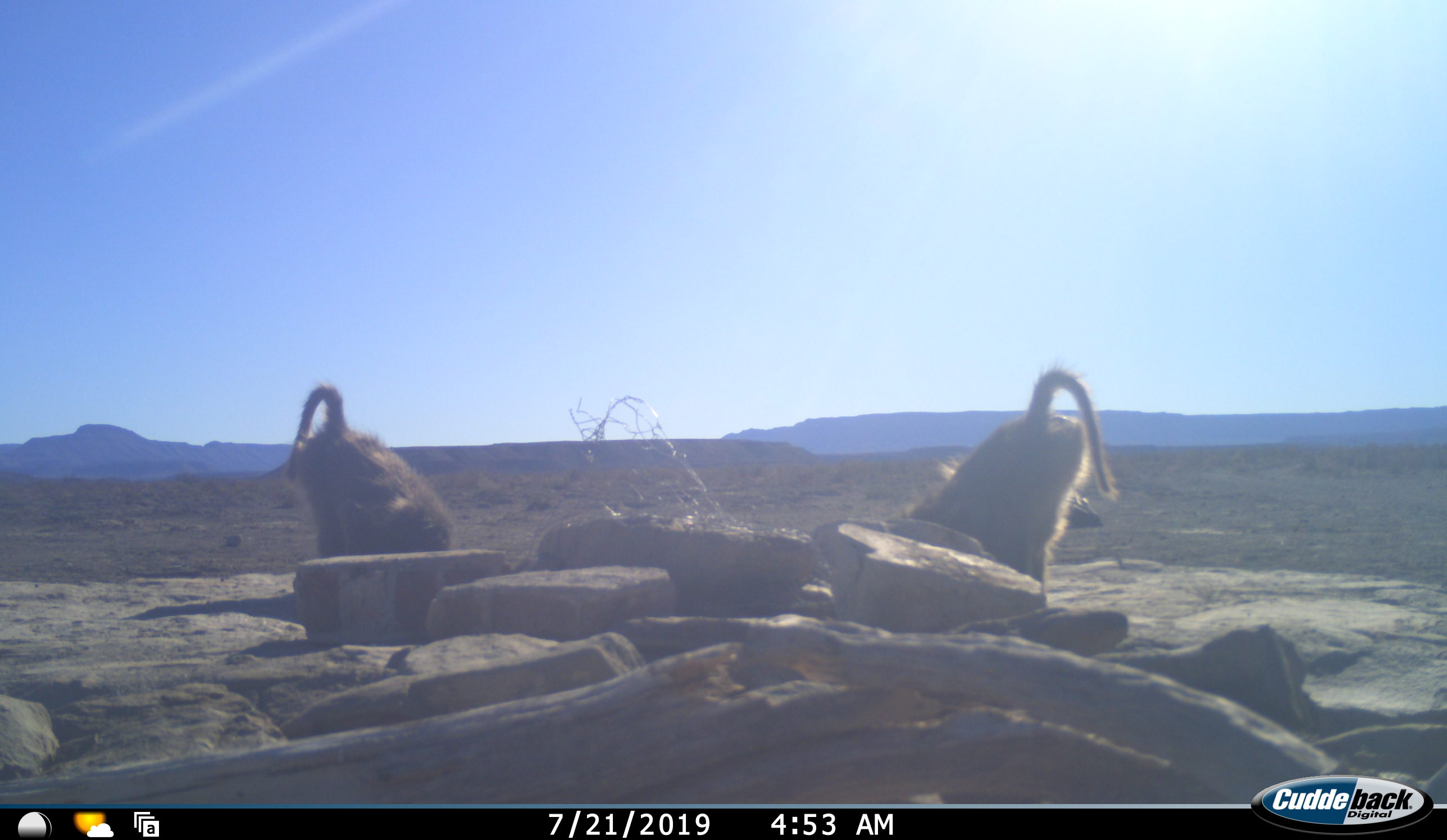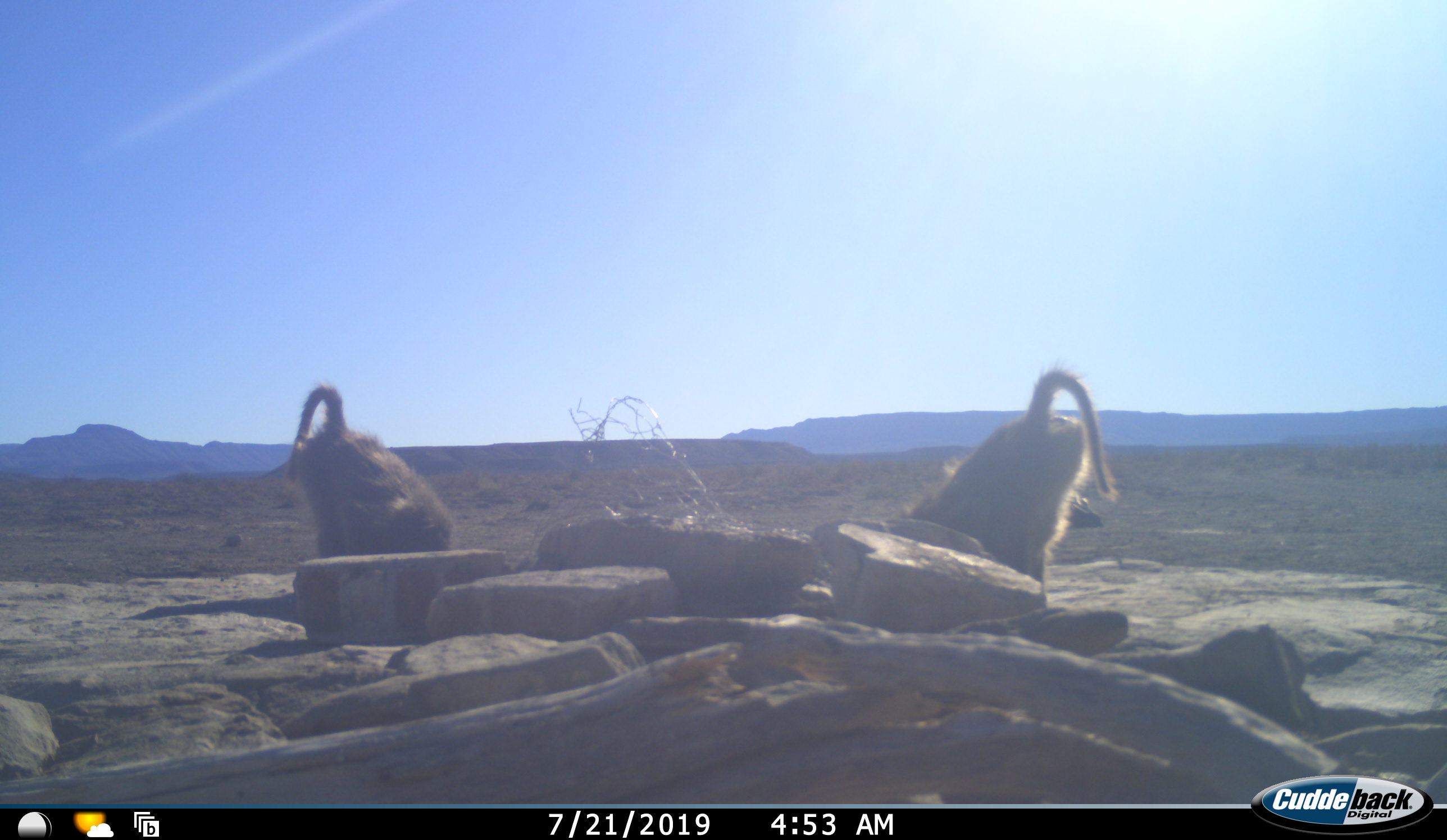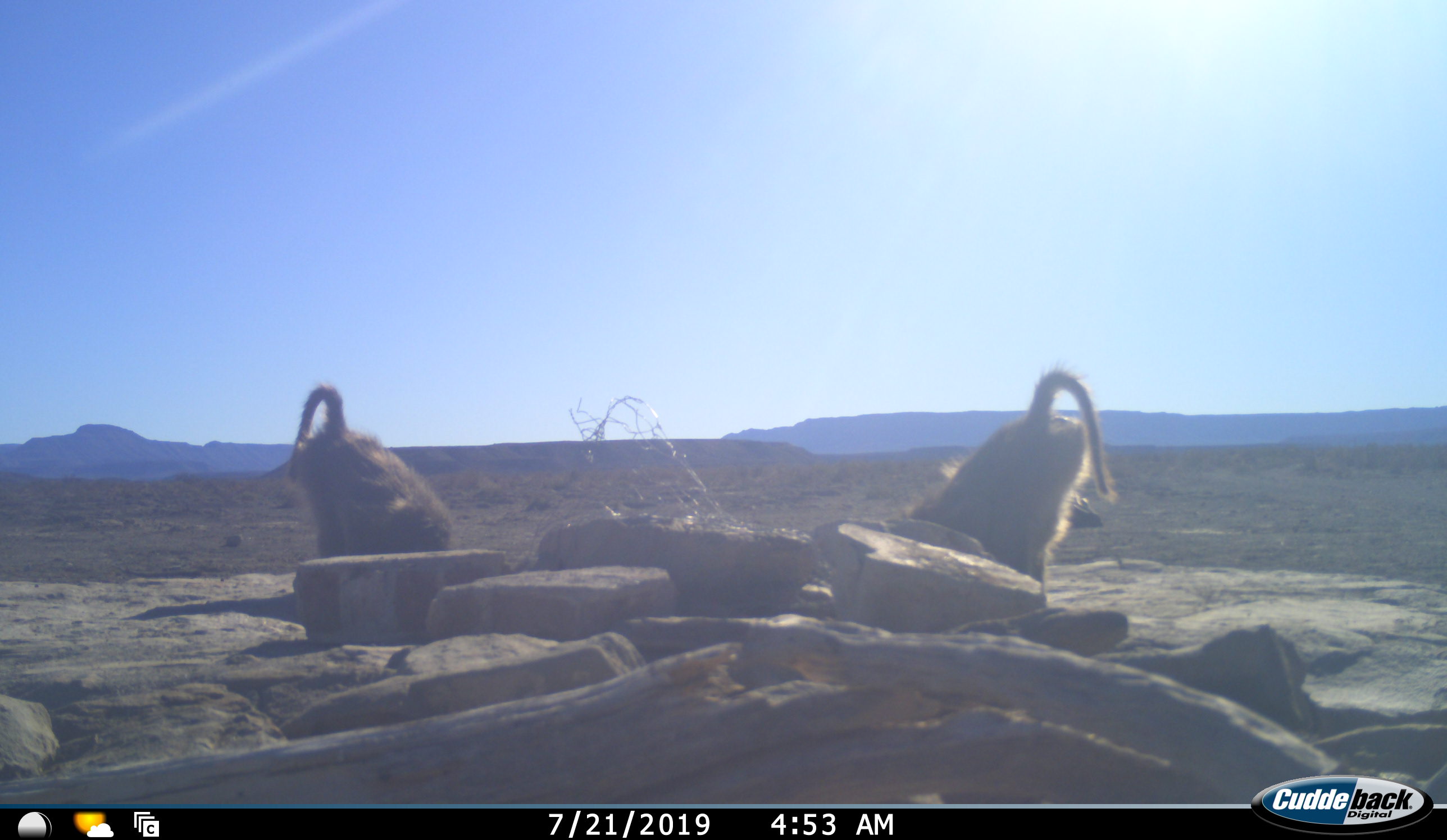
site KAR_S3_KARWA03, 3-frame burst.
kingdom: Animalia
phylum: Chordata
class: Mammalia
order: Primates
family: Cercopithecidae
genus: Papio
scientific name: Papio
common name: baboon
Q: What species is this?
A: Baboon (Papio).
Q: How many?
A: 2.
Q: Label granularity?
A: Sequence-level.